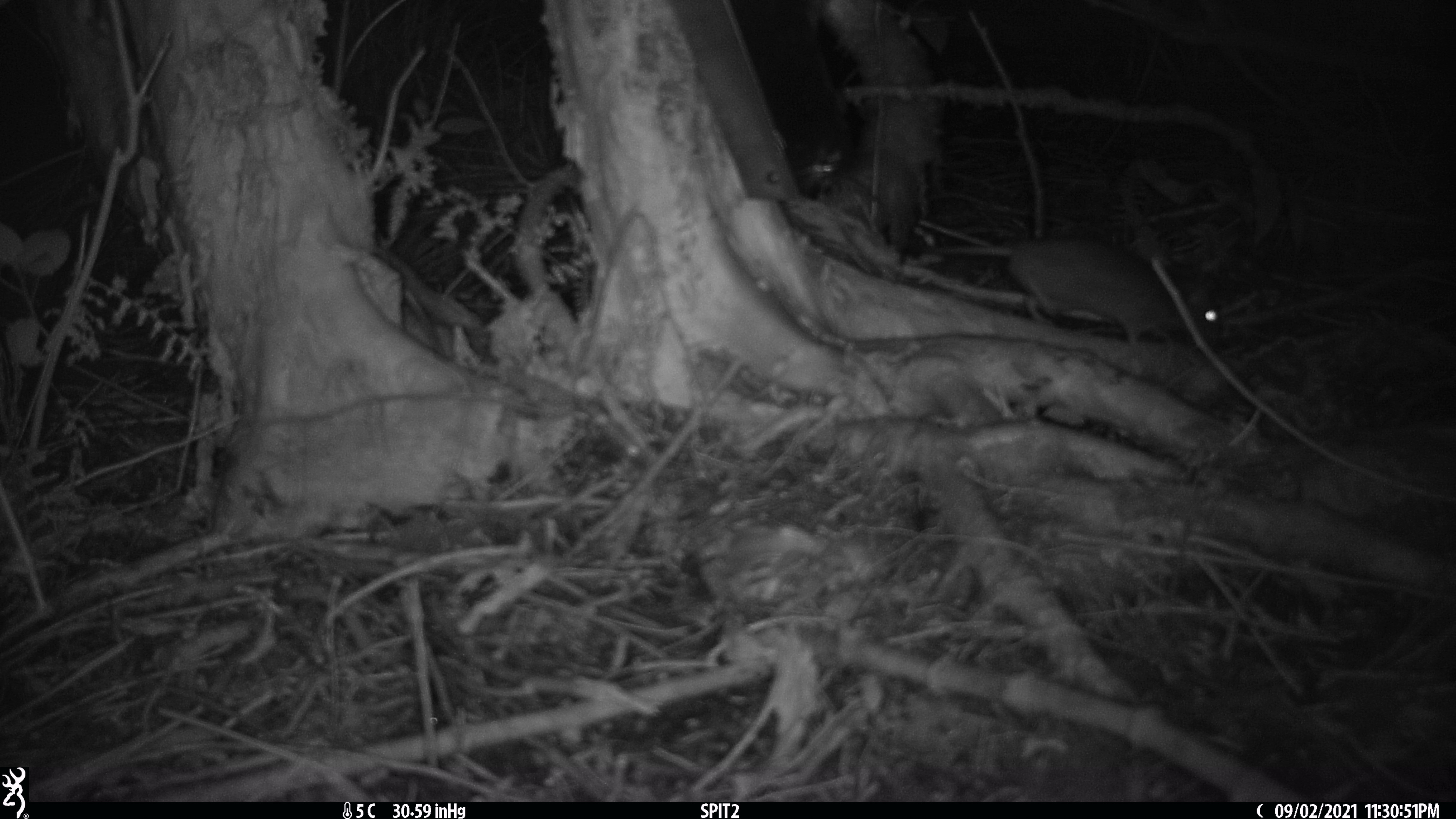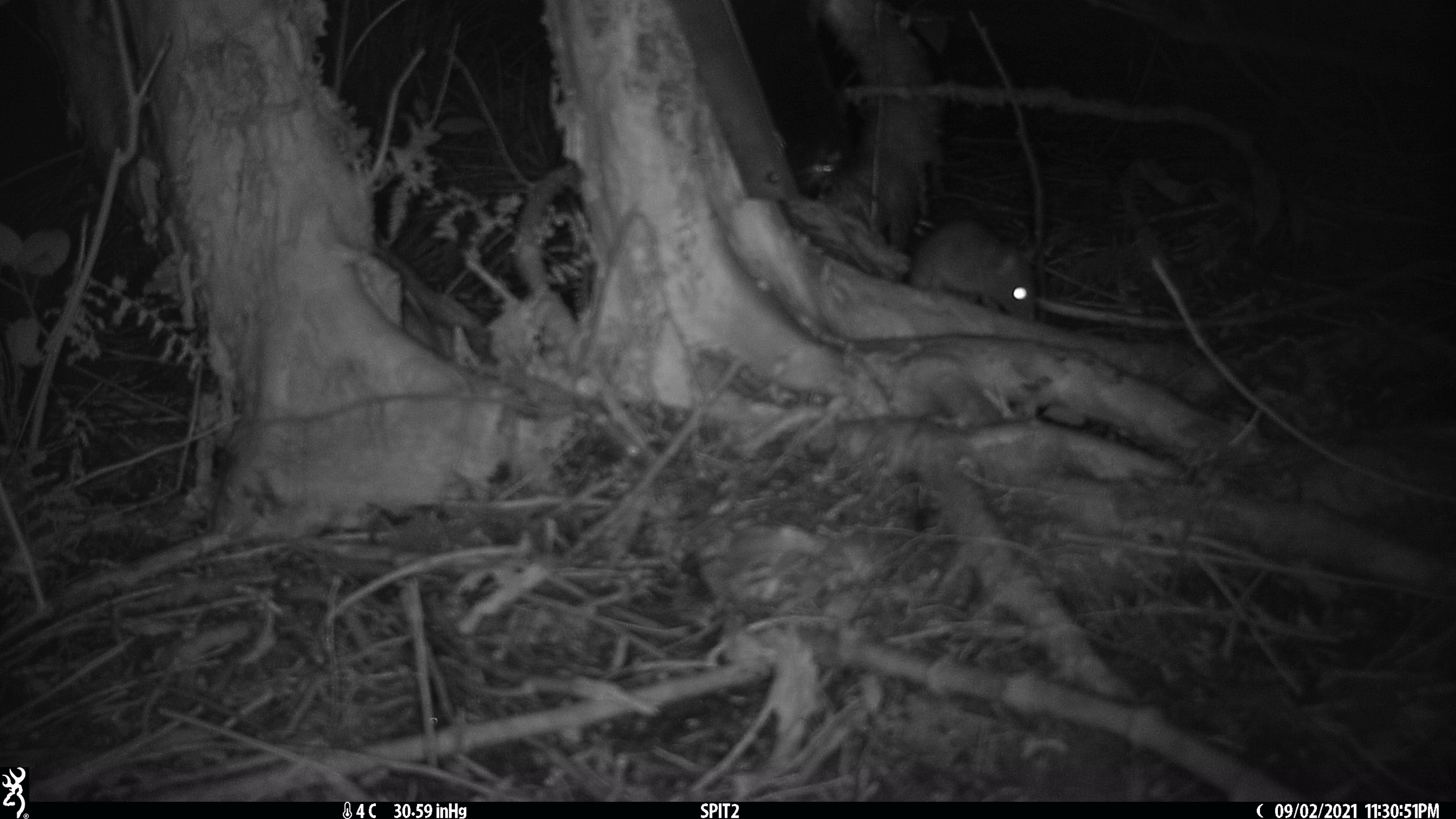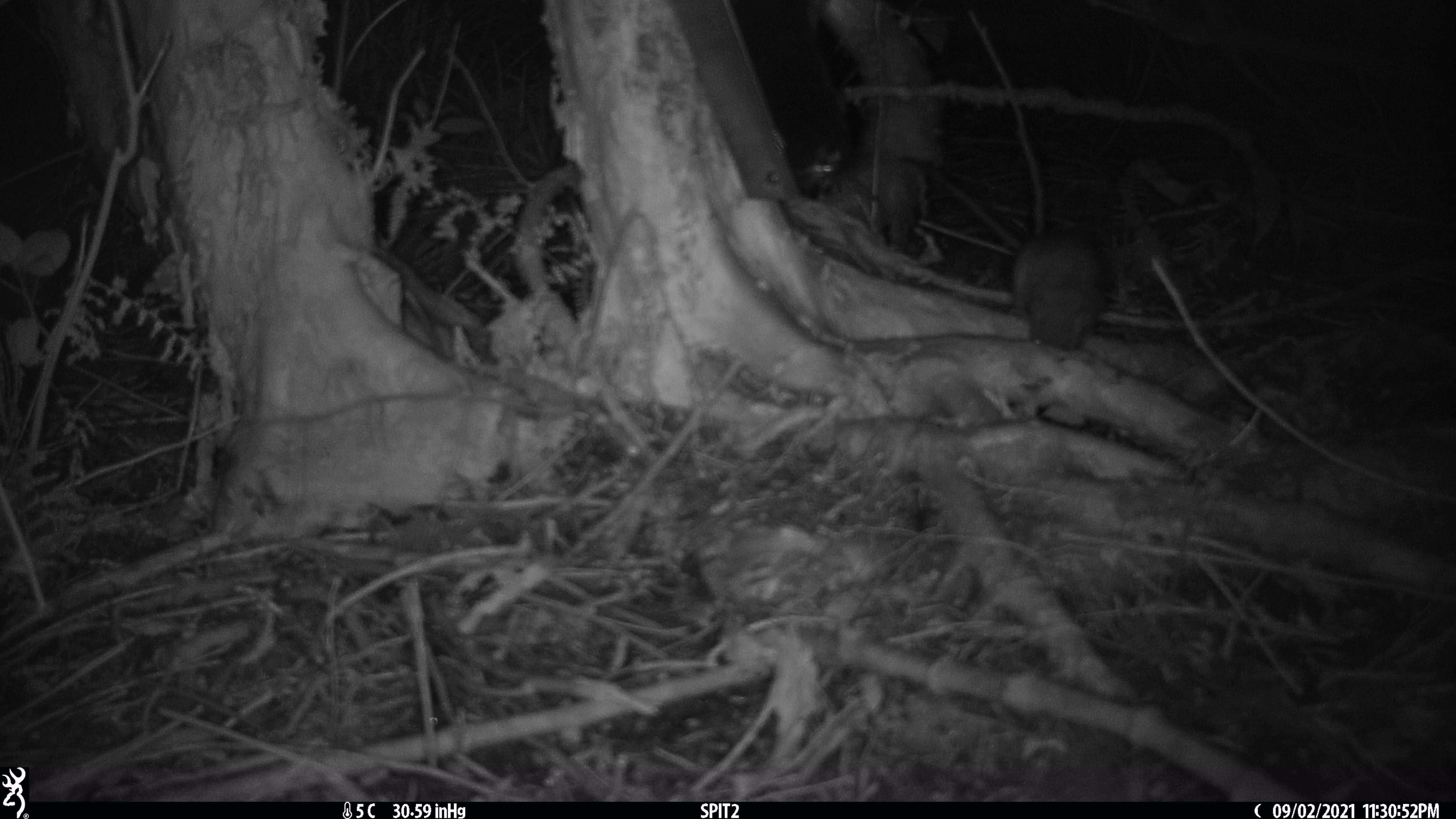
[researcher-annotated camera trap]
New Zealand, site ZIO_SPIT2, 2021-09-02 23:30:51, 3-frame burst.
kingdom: Animalia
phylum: Chordata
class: Mammalia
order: Rodentia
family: Muridae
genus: Rattus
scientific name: Rattus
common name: rat